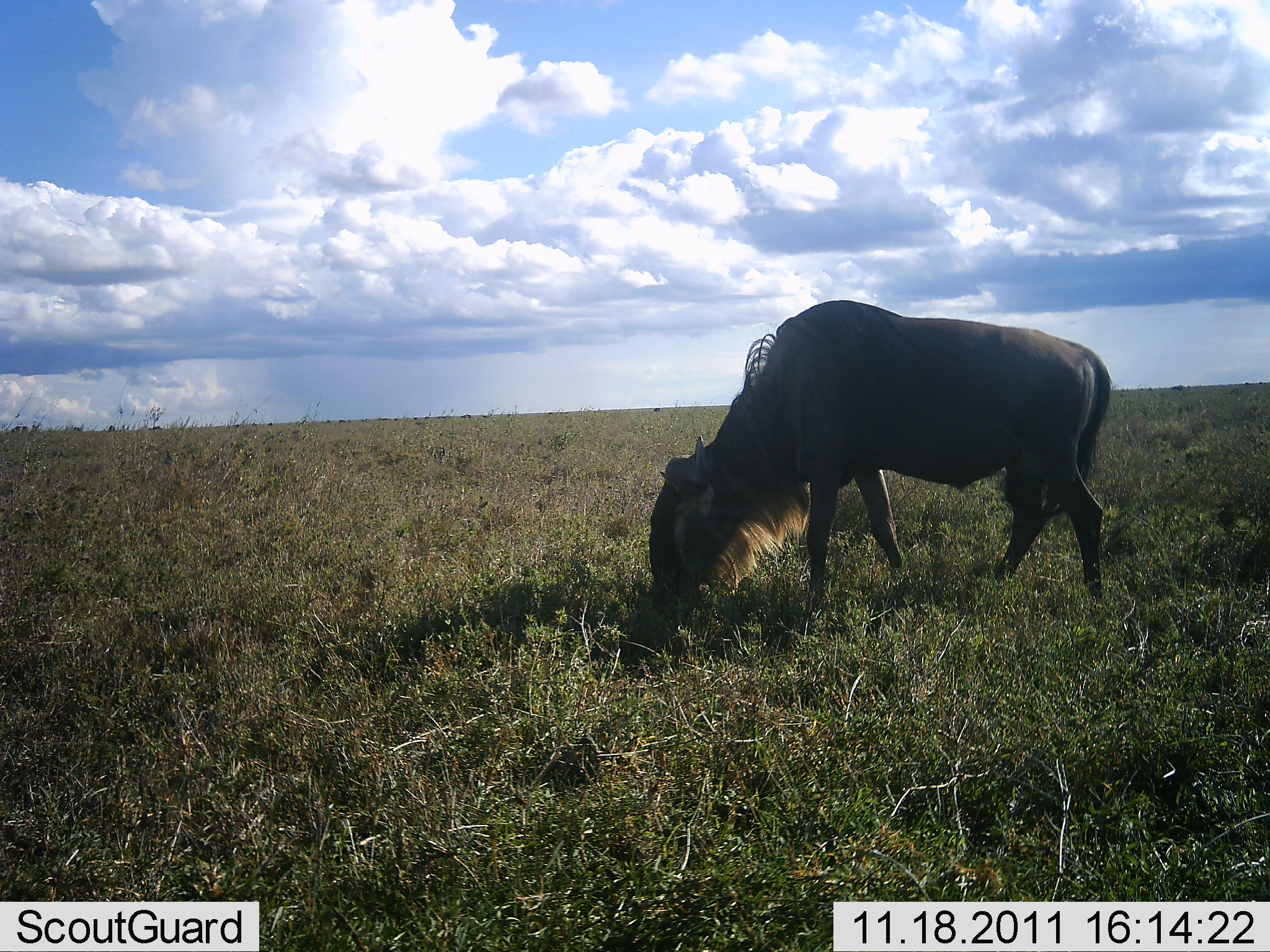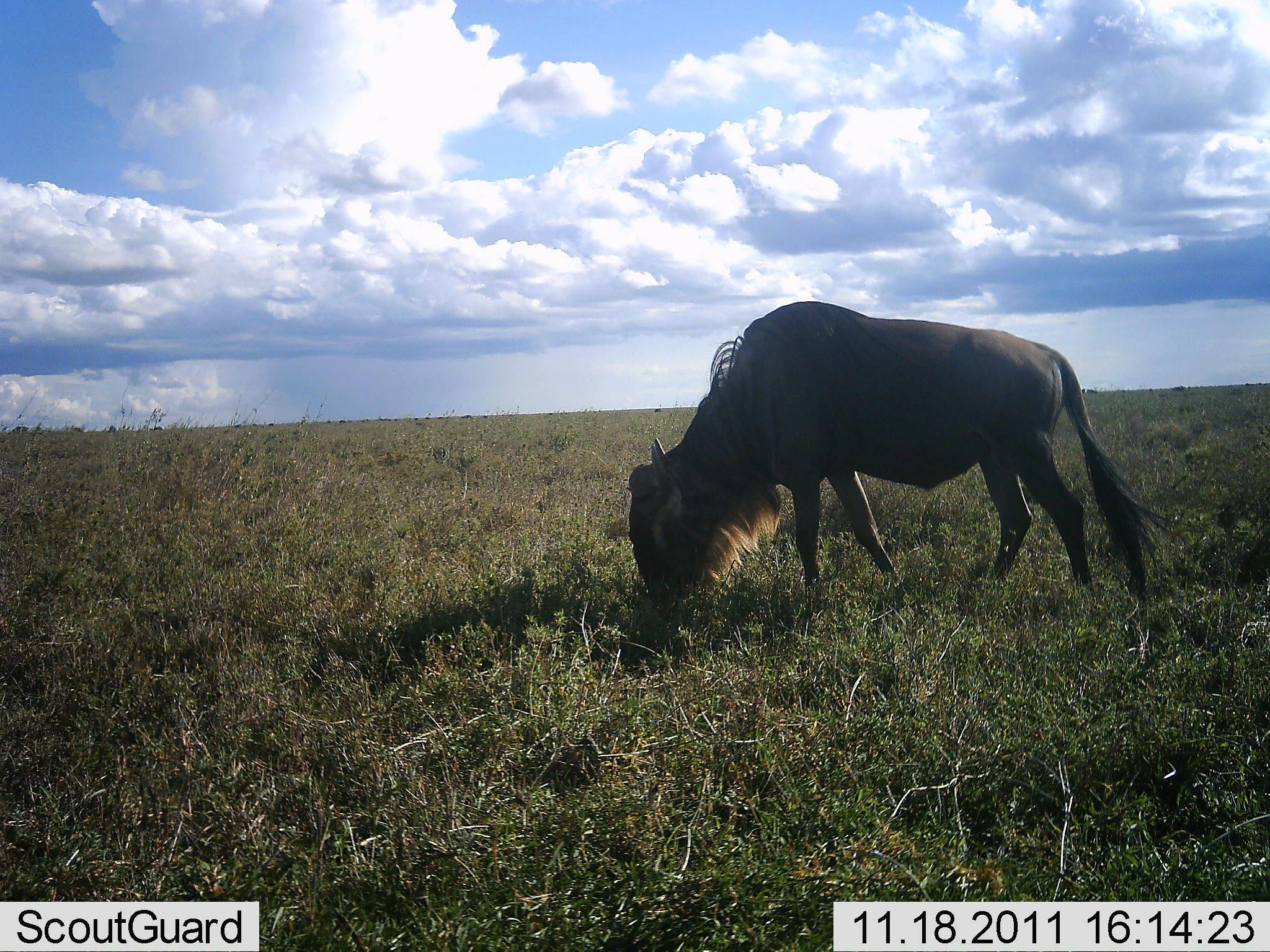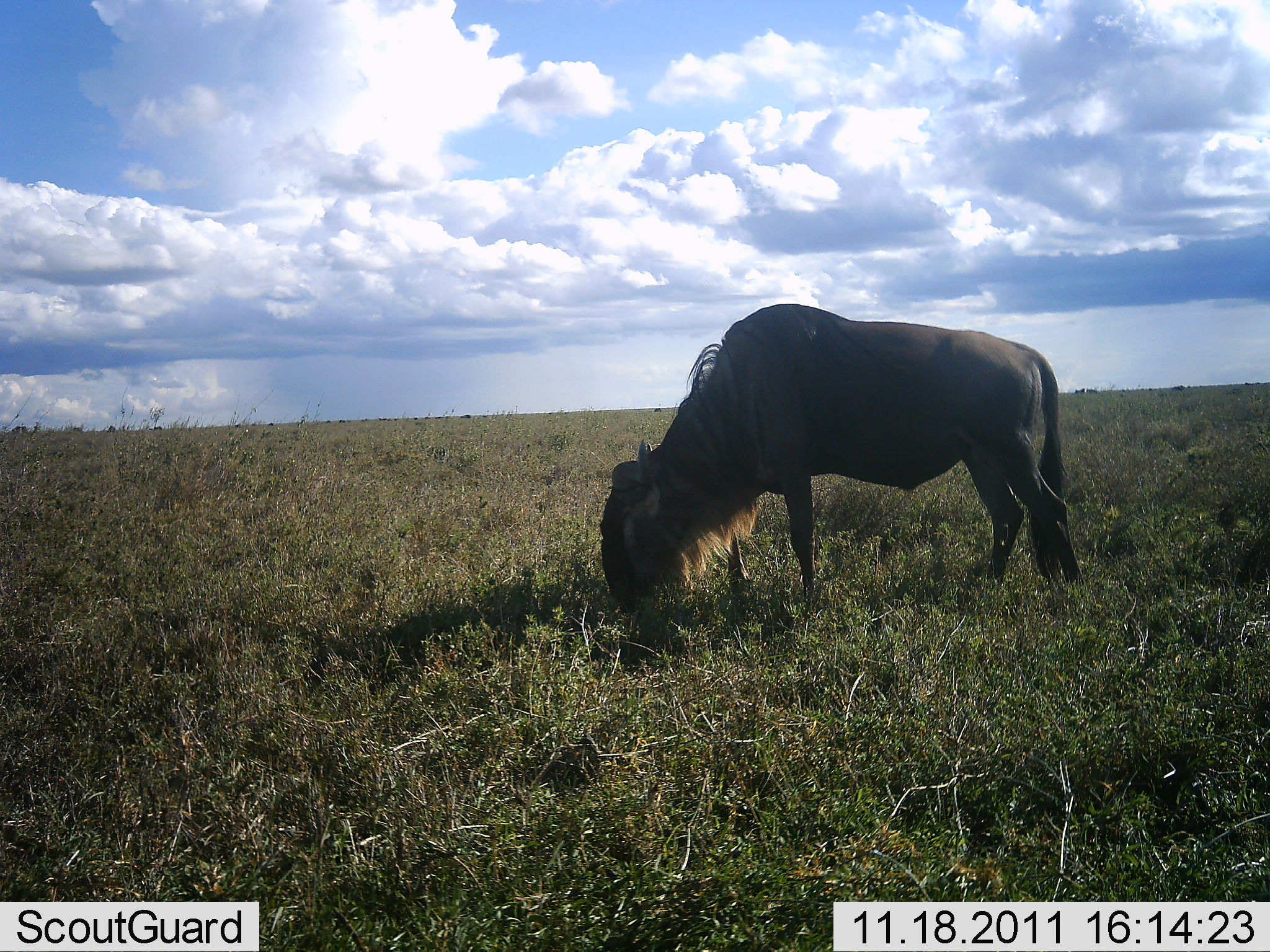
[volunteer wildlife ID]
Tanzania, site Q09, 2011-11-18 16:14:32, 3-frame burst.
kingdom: Animalia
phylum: Chordata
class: Mammalia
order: Artiodactyla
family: Bovidae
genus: Connochaetes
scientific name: Connochaetes taurinus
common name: blue wildebeest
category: wildebeest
Wildebeest (blue wildebeest) (Connochaetes taurinus), count 1. Behavior (volunteer vote fractions): standing 20%, resting 0%, moving 20%, interacting 0%. Young present (vote fraction): 0%. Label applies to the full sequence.